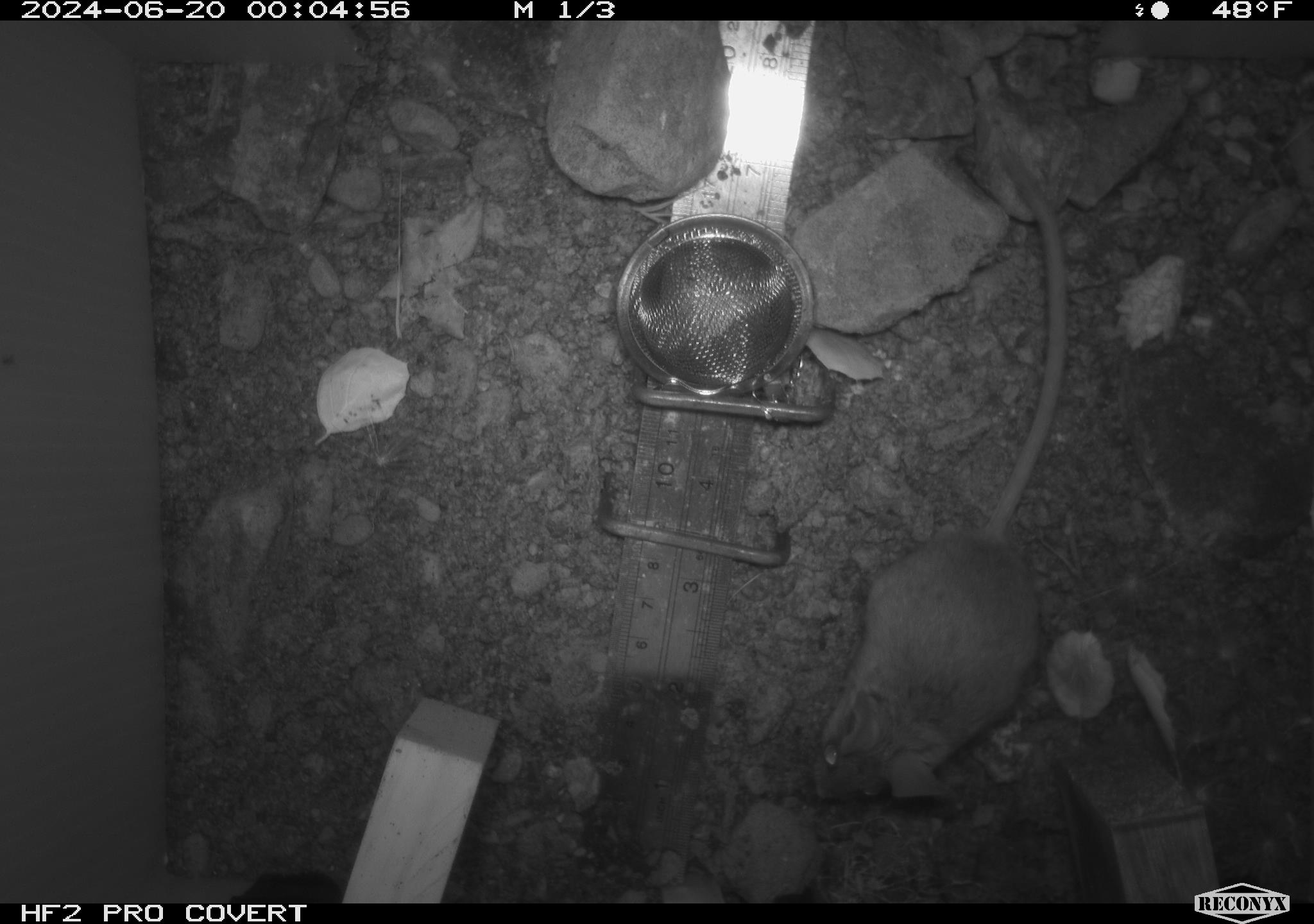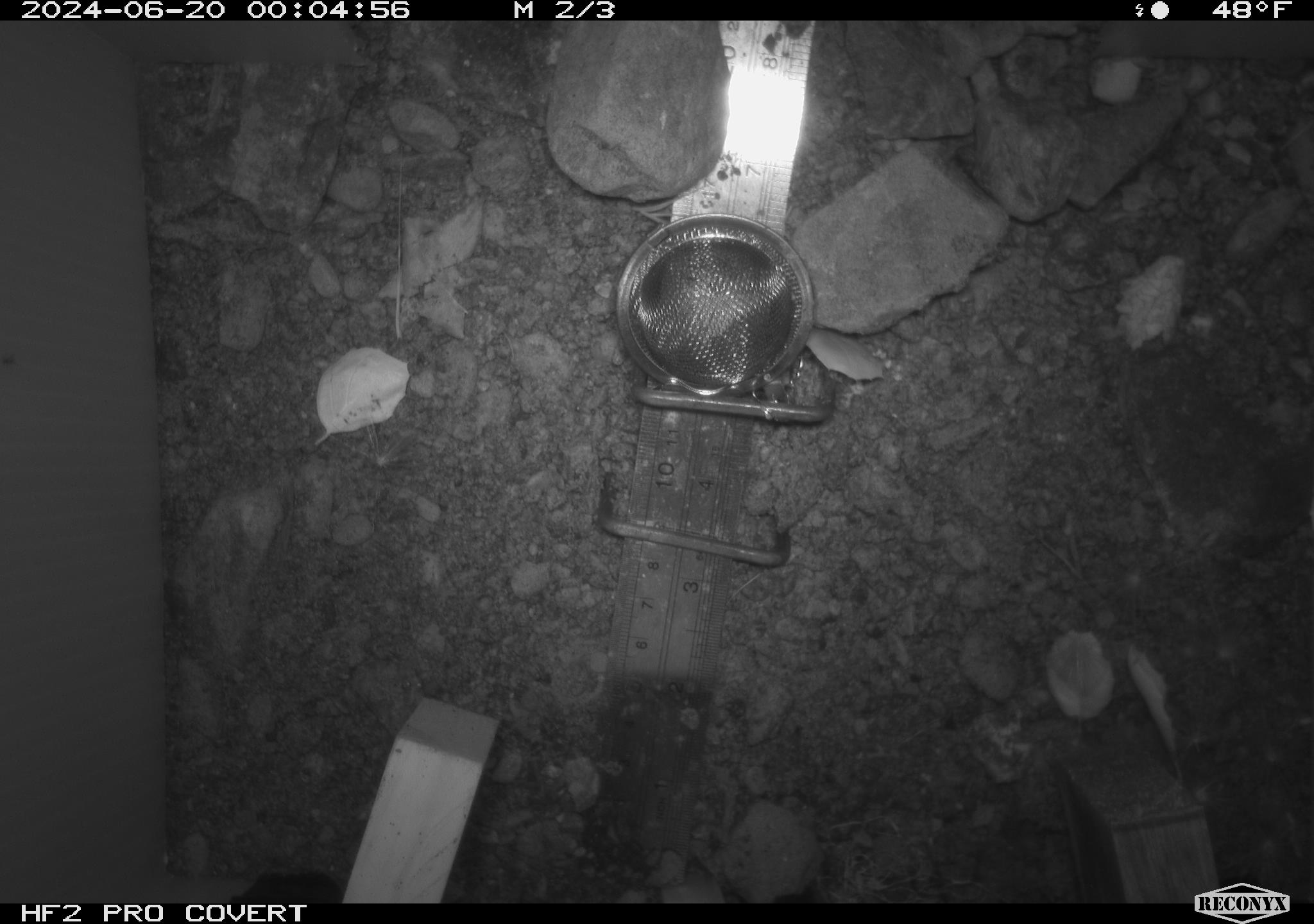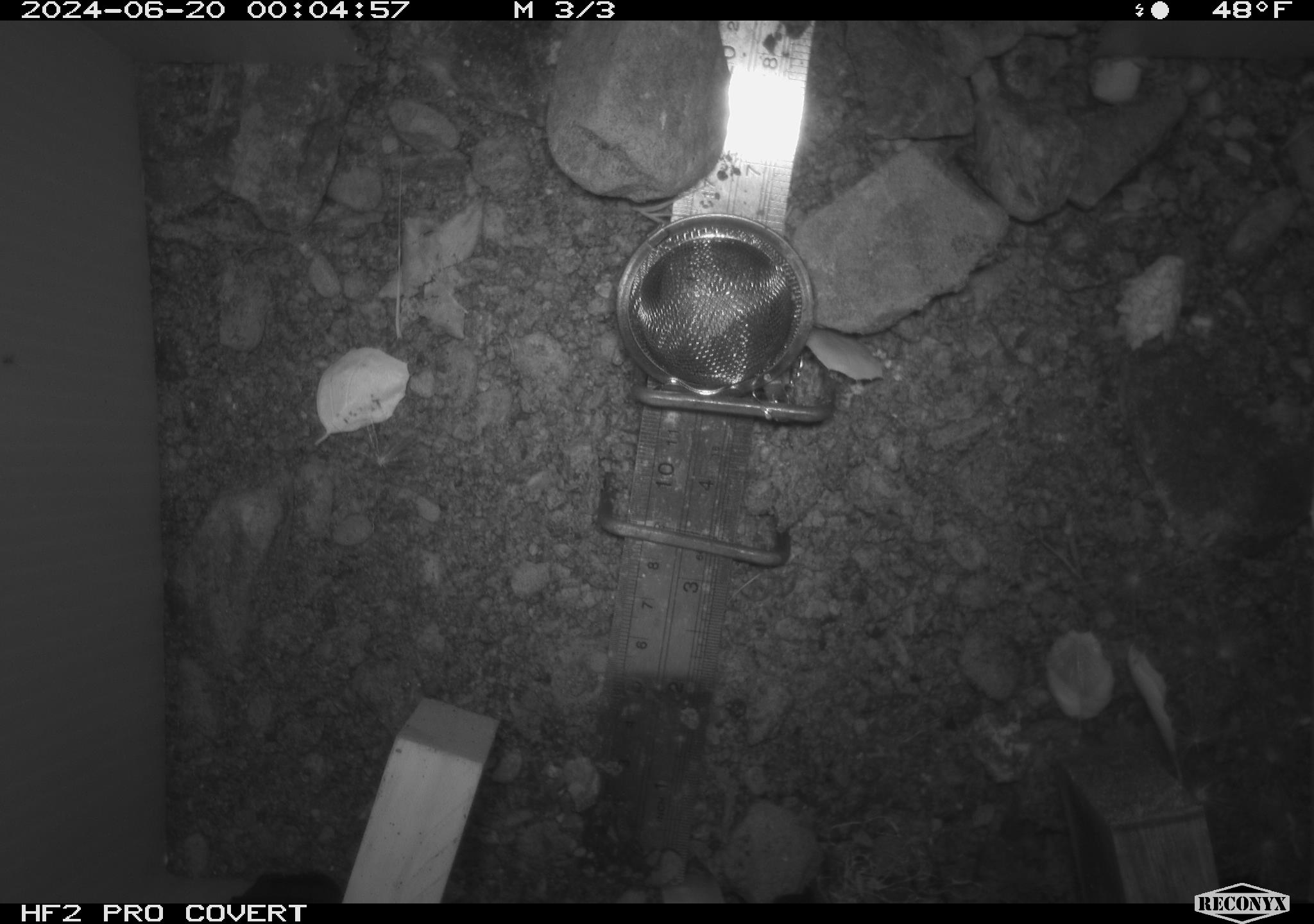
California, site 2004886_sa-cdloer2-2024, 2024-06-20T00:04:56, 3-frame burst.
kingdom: Animalia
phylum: Chordata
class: Mammalia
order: Rodentia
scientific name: Rodentia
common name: mouse species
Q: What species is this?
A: Mouse species (Rodentia).